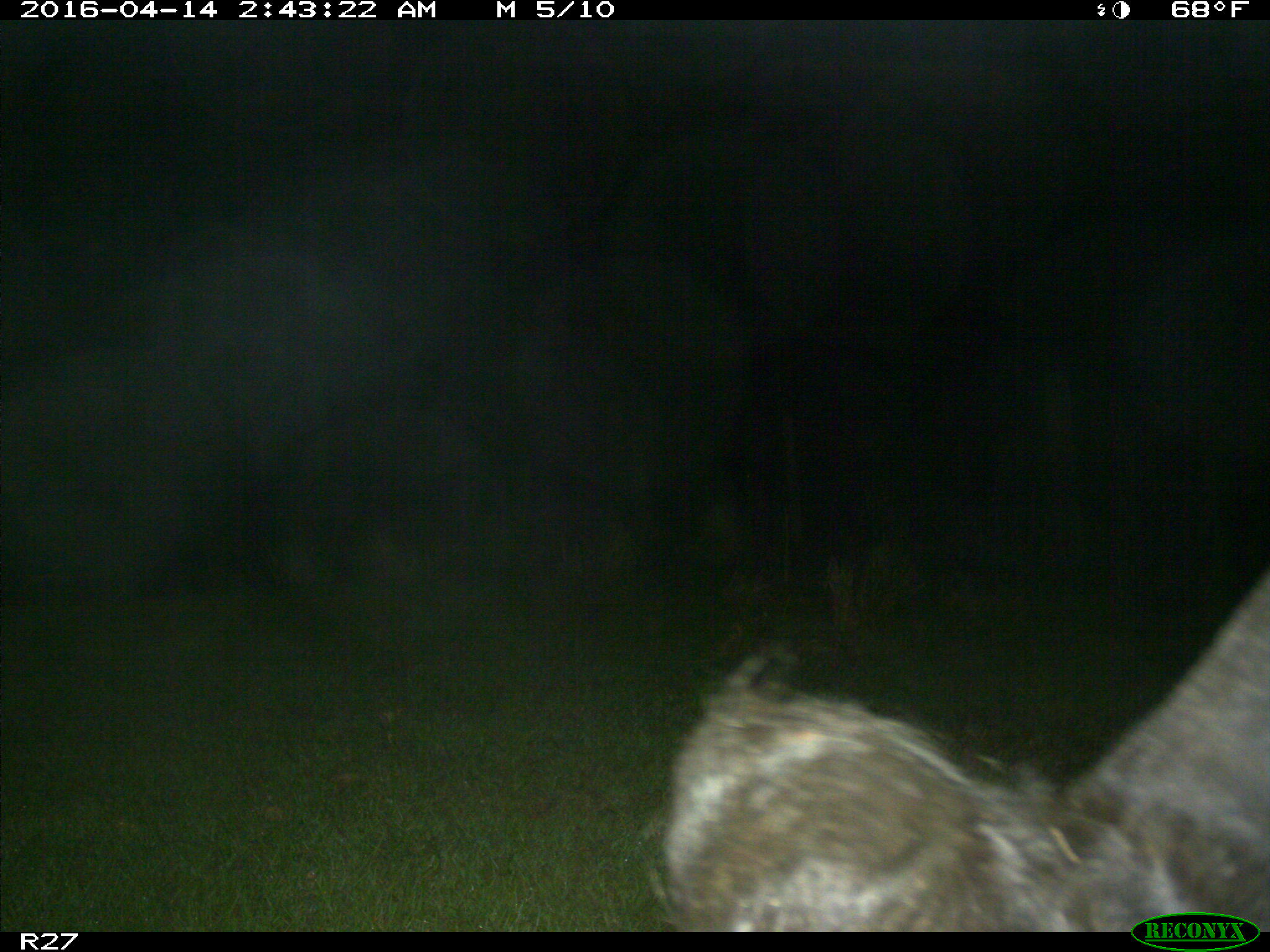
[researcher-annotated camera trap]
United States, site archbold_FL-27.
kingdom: Animalia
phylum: Chordata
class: Mammalia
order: Artiodactyla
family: Bovidae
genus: Bos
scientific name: Bos taurus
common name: domestic cow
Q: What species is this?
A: Bos taurus (domestic cow).